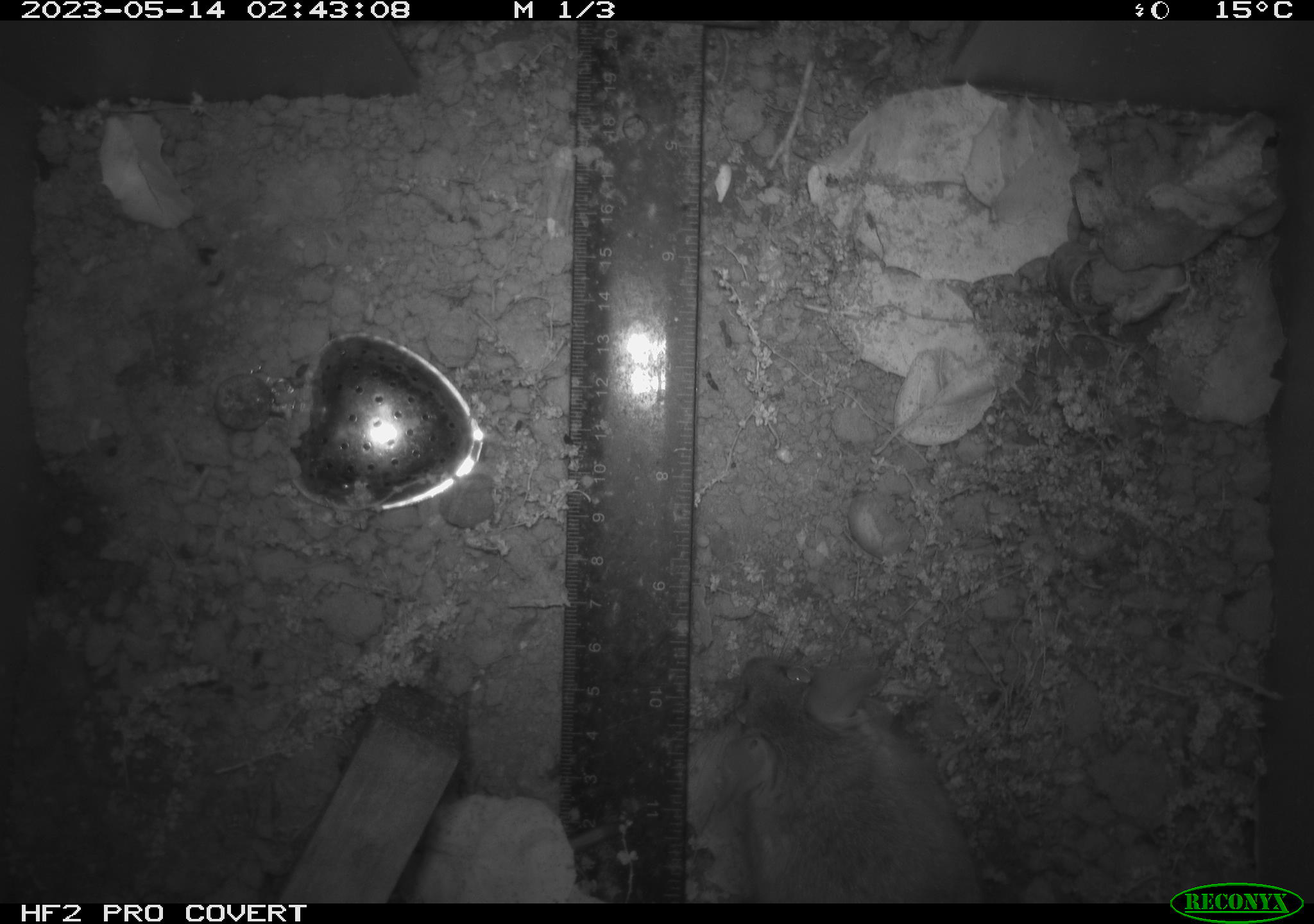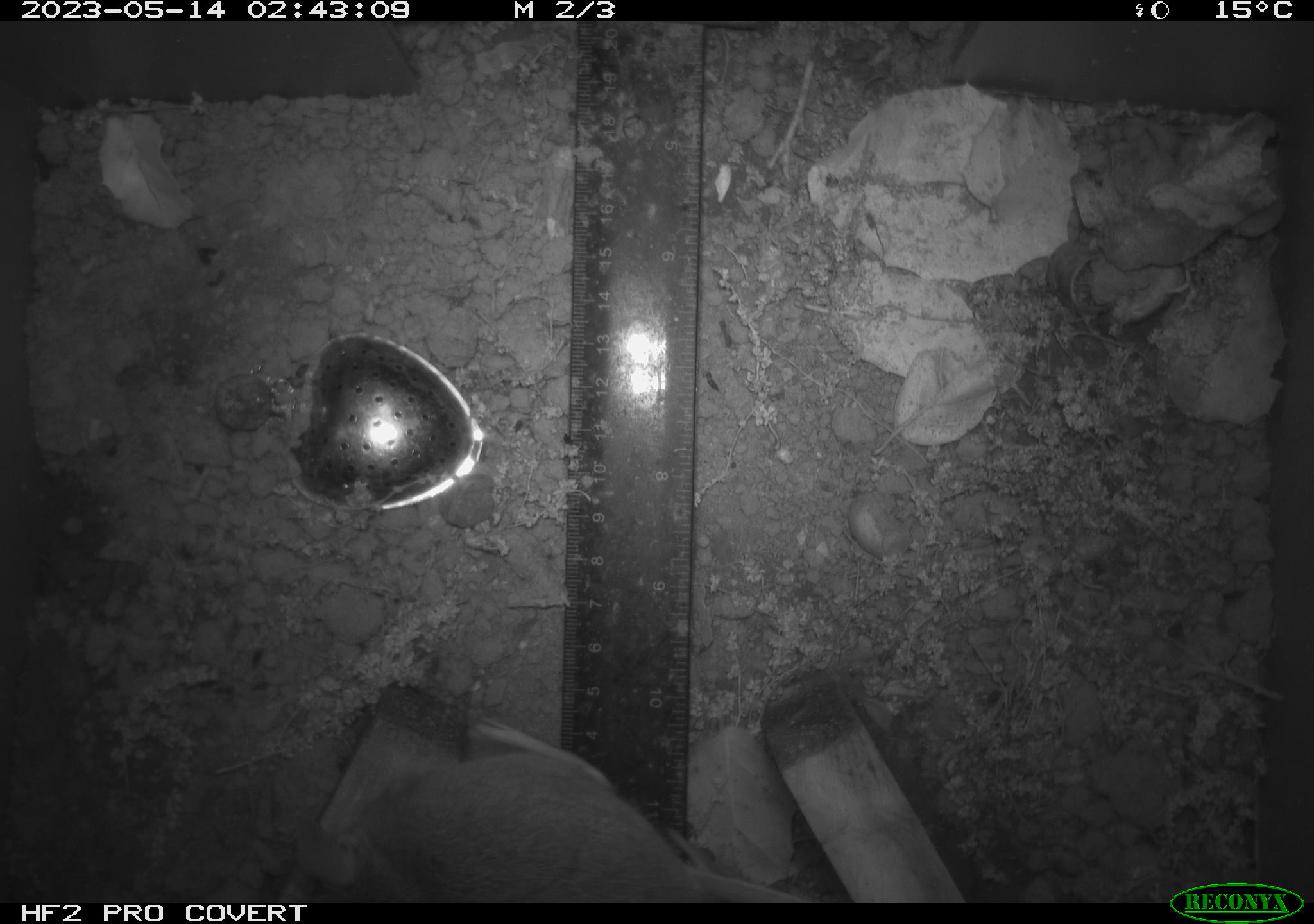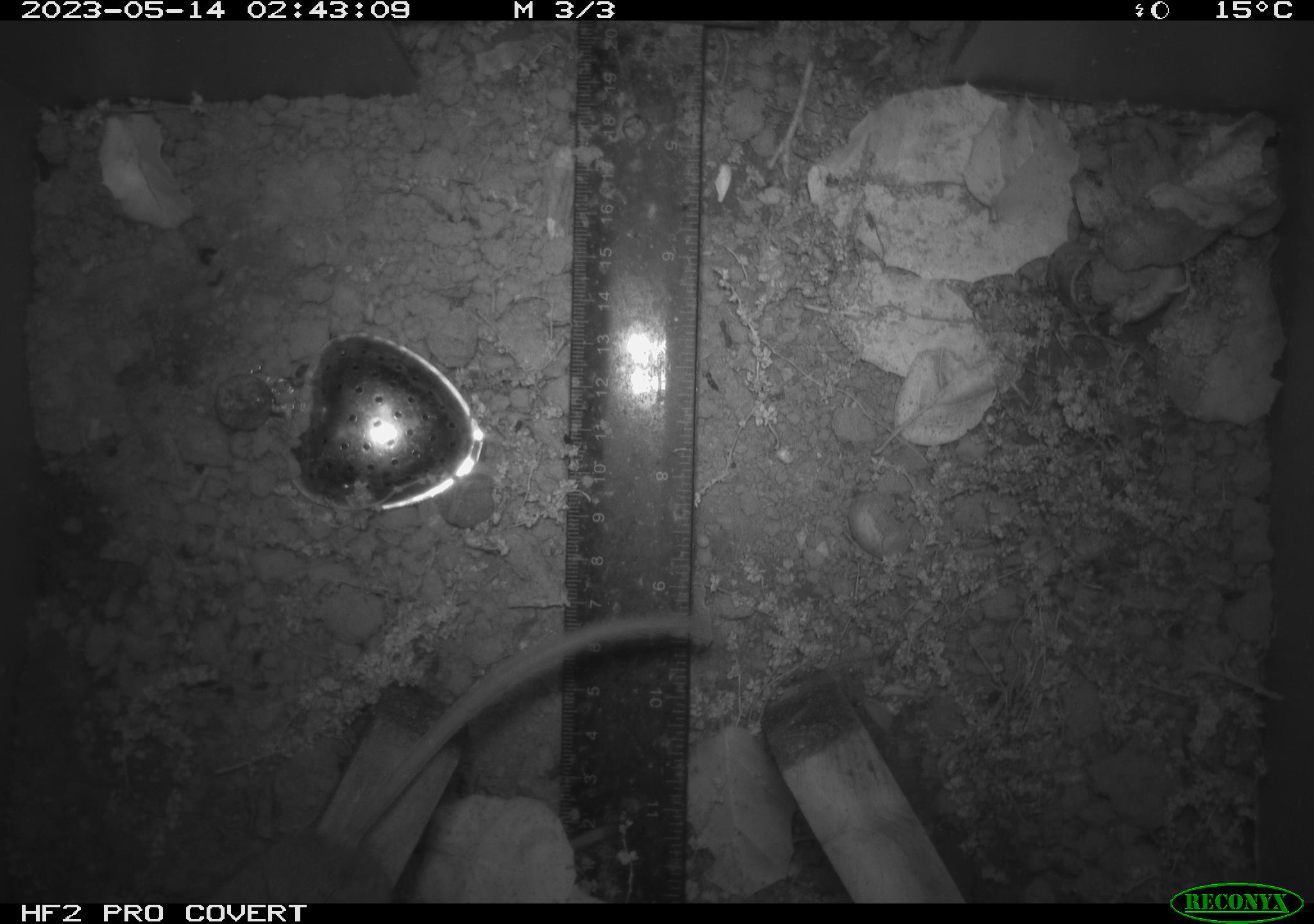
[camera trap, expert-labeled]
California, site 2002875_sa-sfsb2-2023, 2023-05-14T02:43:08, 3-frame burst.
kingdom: Animalia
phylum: Chordata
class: Mammalia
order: Rodentia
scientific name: Rodentia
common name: mouse species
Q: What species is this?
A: Mouse species (Rodentia).